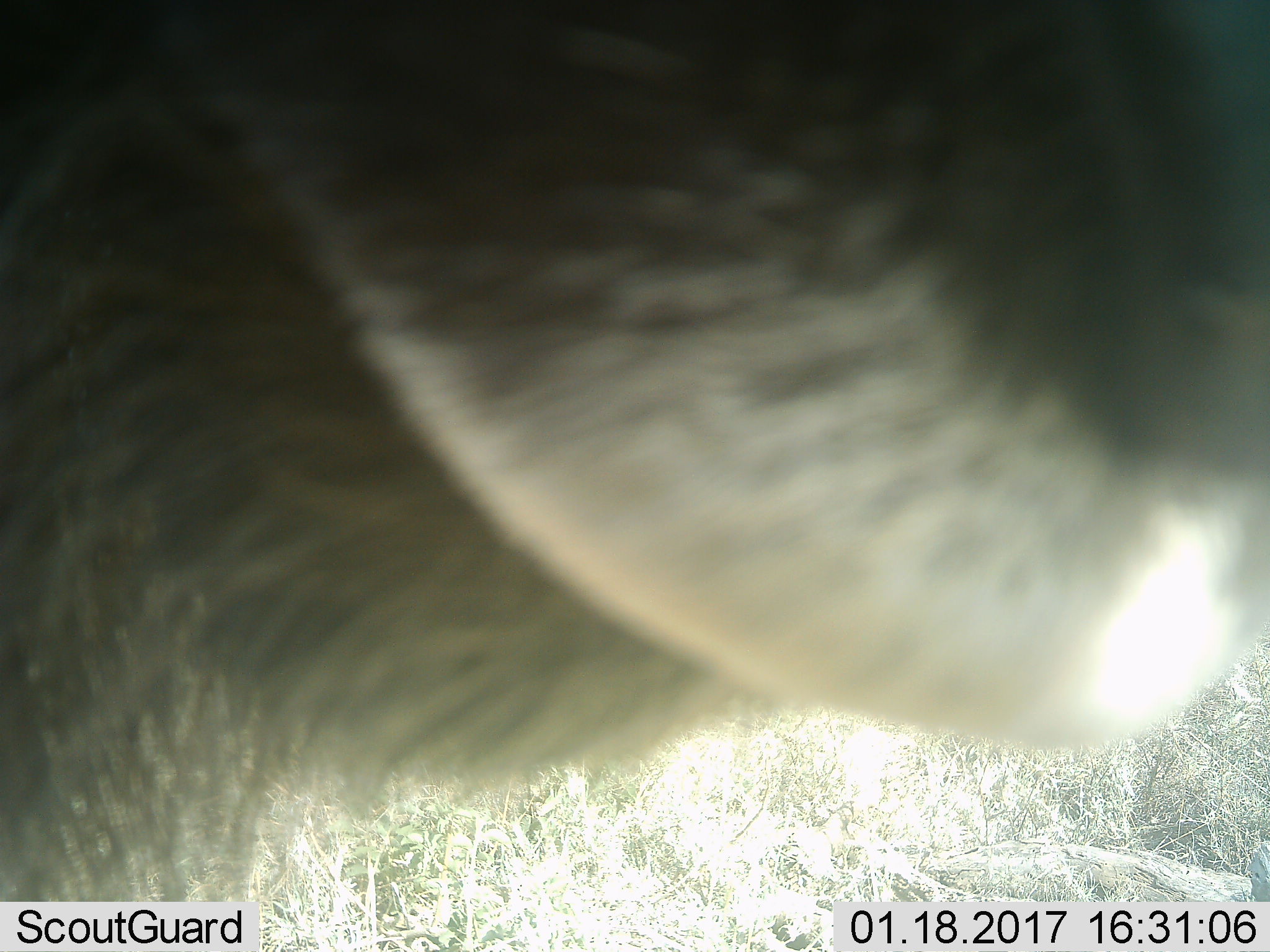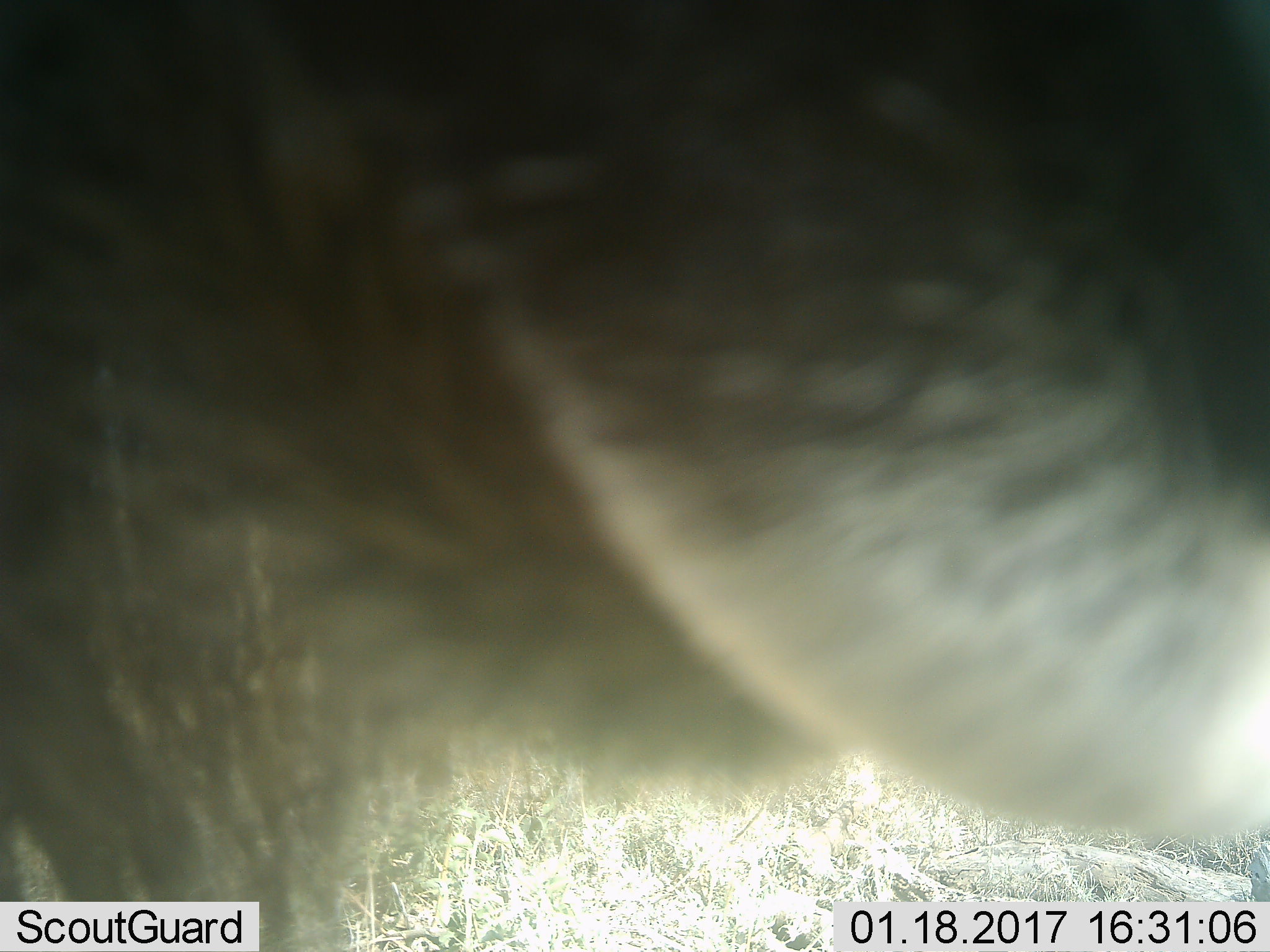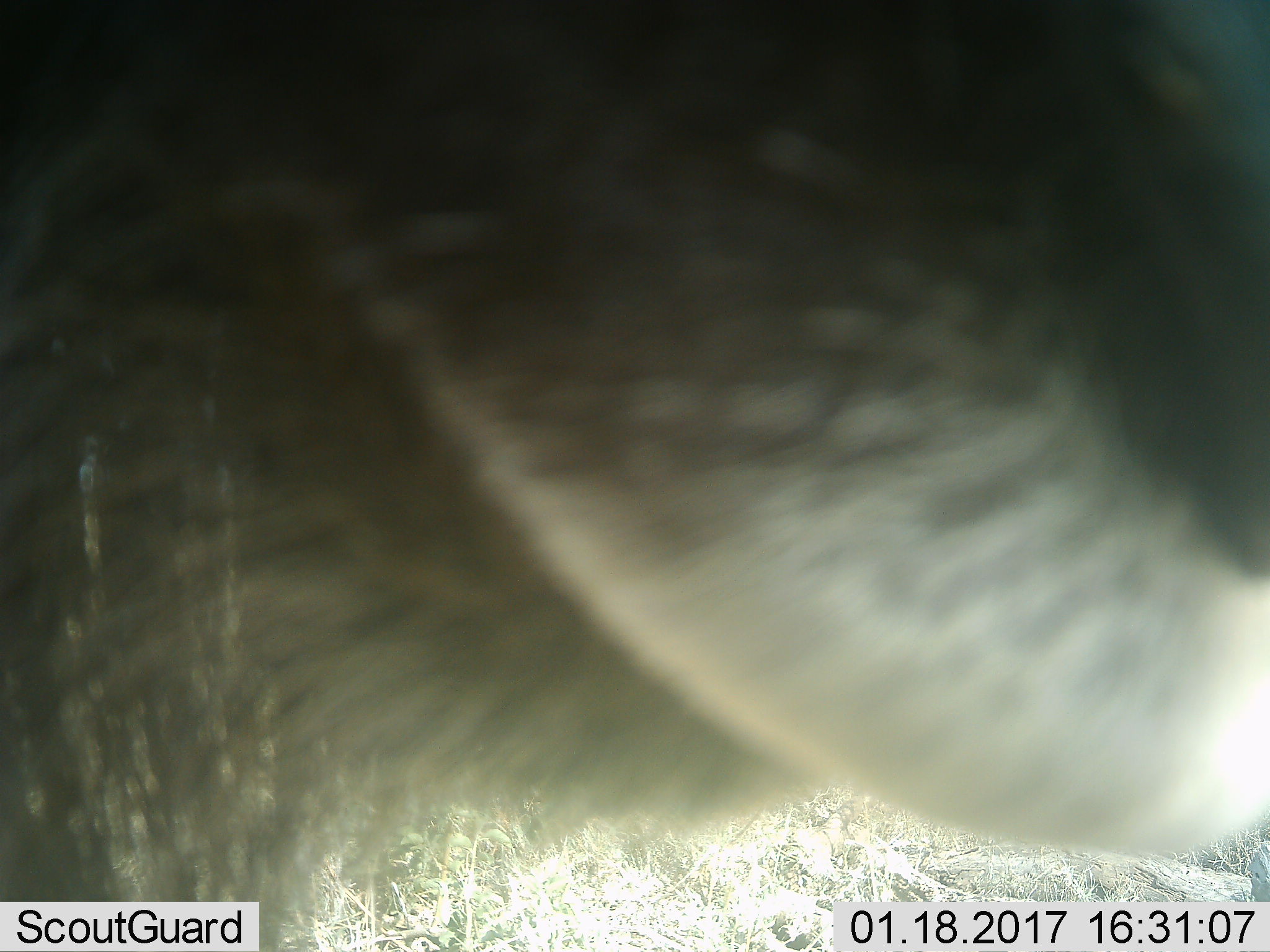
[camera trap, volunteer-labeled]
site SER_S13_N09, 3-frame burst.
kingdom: Animalia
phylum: Chordata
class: Mammalia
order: Artiodactyla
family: Bovidae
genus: Connochaetes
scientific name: Connochaetes taurinus taurinus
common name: blue wildebeest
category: wildebeestblue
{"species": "wildebeestblue (blue wildebeest) (Connochaetes taurinus taurinus)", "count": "1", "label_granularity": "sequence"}